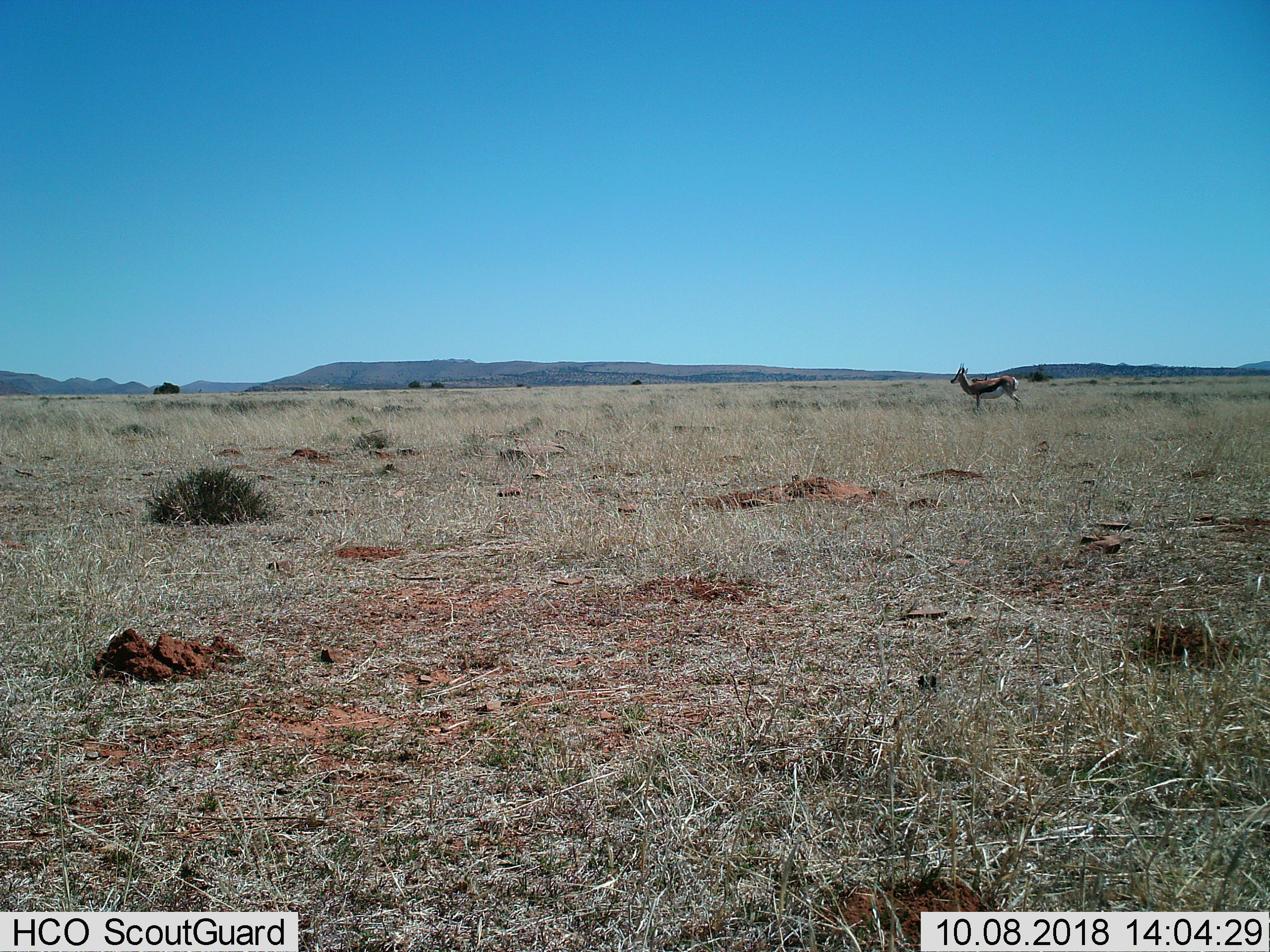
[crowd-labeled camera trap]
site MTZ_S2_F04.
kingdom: Animalia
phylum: Chordata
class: Mammalia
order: Artiodactyla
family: Bovidae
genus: Antidorcas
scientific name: Antidorcas marsupialis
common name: springbok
Springbok (Antidorcas marsupialis), count 1. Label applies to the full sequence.